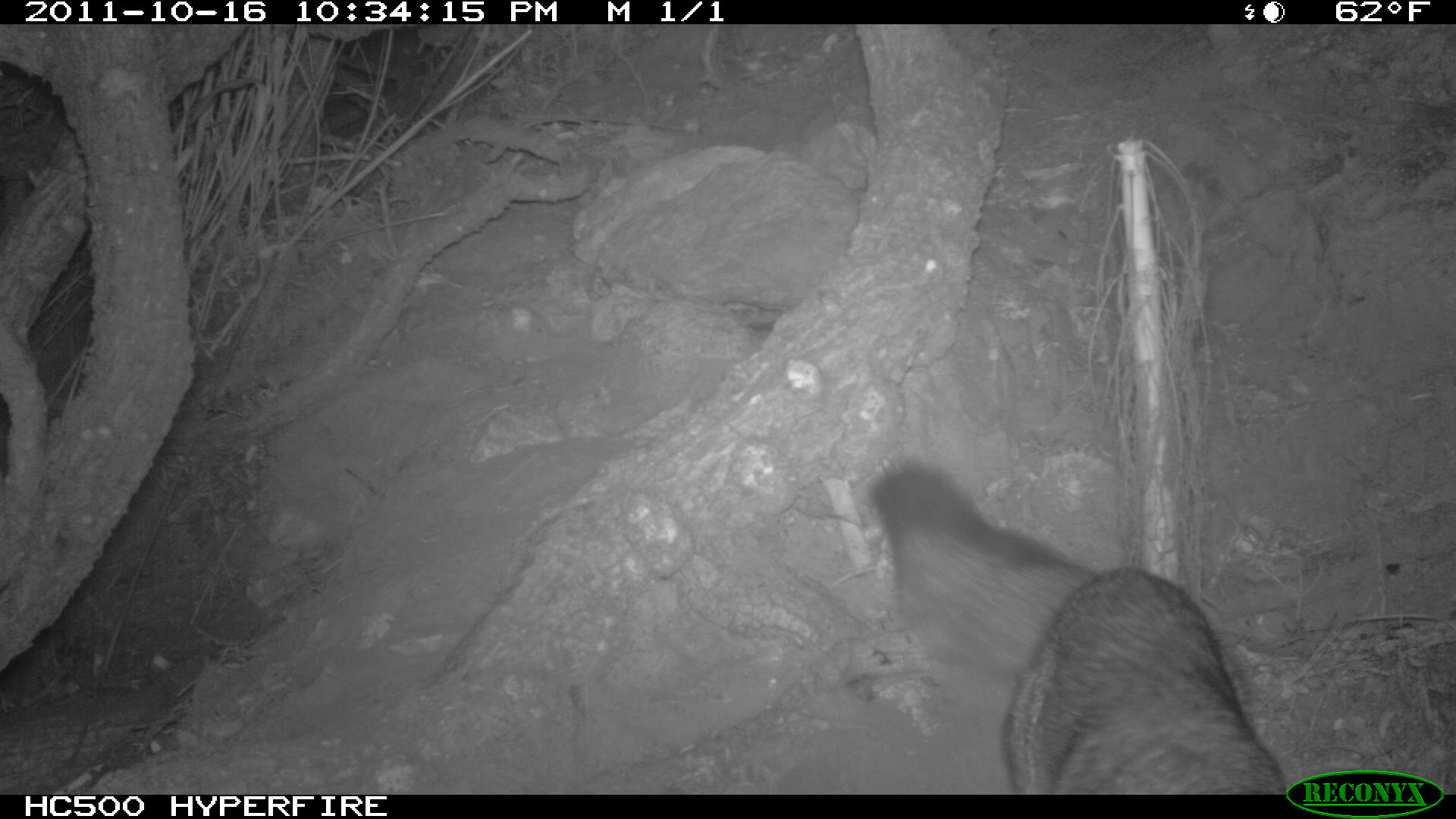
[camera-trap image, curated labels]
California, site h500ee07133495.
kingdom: Animalia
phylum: Chordata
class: Mammalia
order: Carnivora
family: Canidae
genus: Urocyon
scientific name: Urocyon littoralis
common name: island fox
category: fox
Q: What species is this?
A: Fox (island fox) (Urocyon littoralis).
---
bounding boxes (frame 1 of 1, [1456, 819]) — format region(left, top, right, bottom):
fox: region(871, 461, 1286, 794)